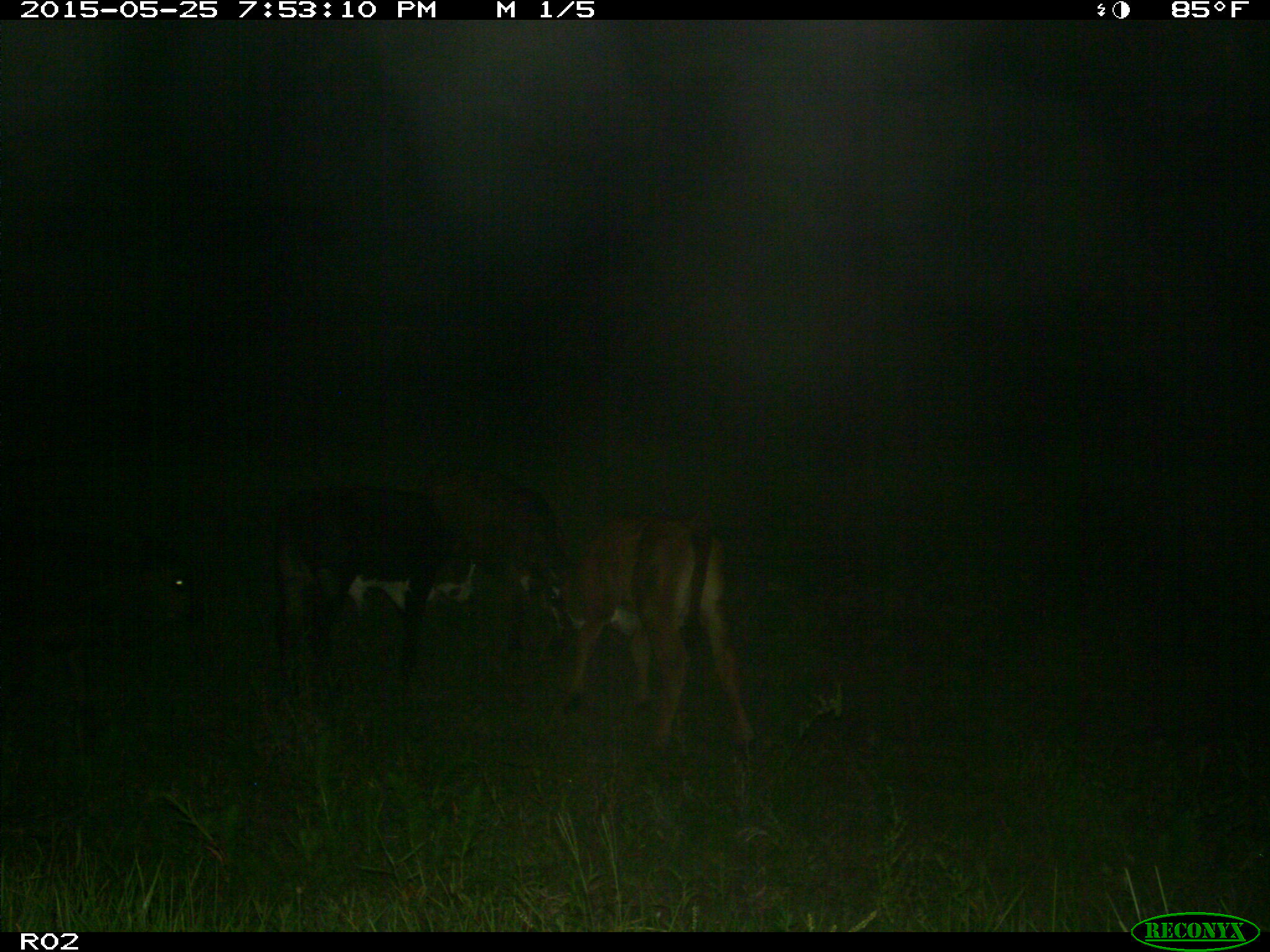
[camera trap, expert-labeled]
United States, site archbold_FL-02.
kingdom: Animalia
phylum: Chordata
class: Mammalia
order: Artiodactyla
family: Bovidae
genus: Bos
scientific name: Bos taurus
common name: domestic cow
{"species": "Bos taurus (domestic cow)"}